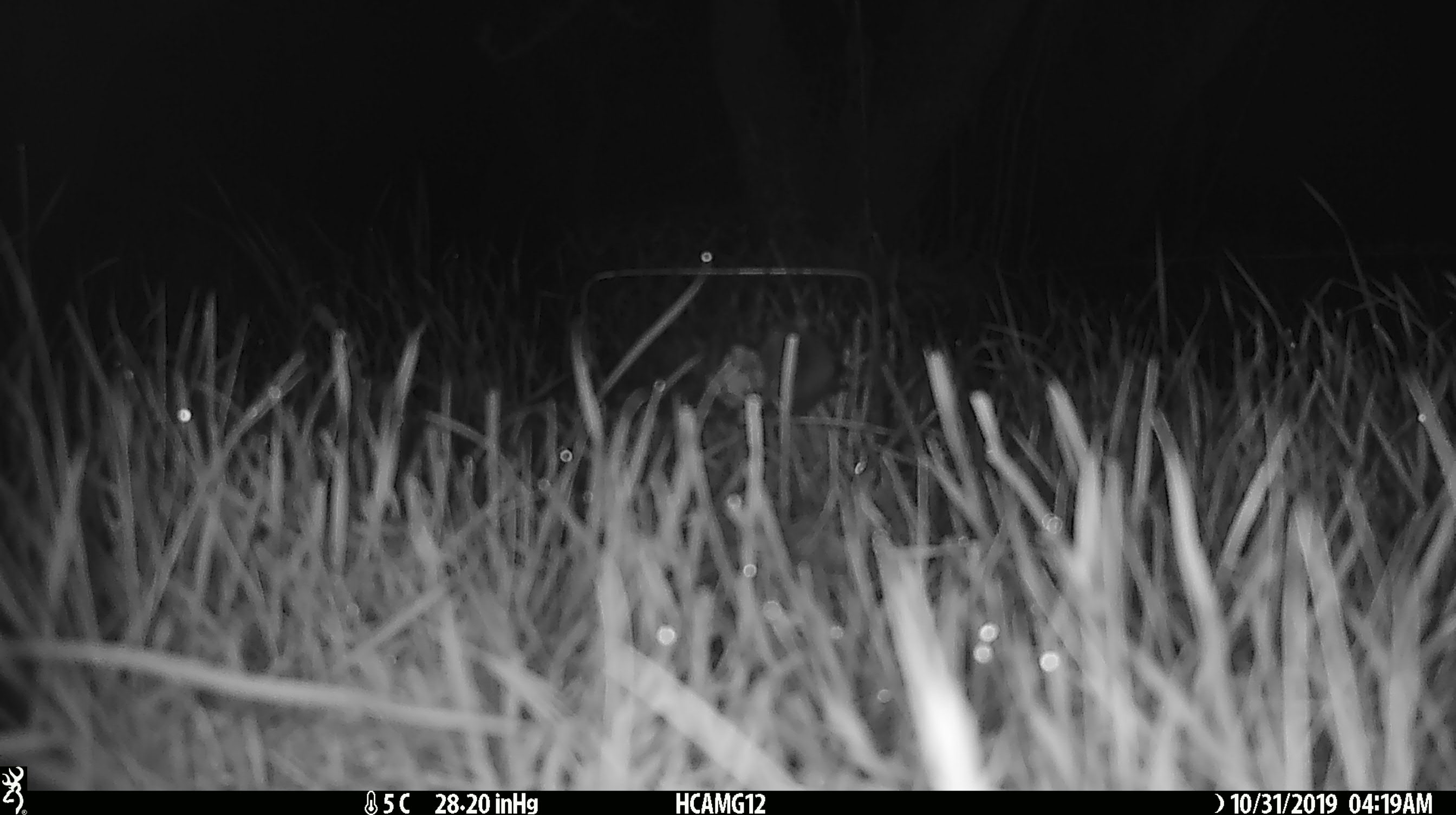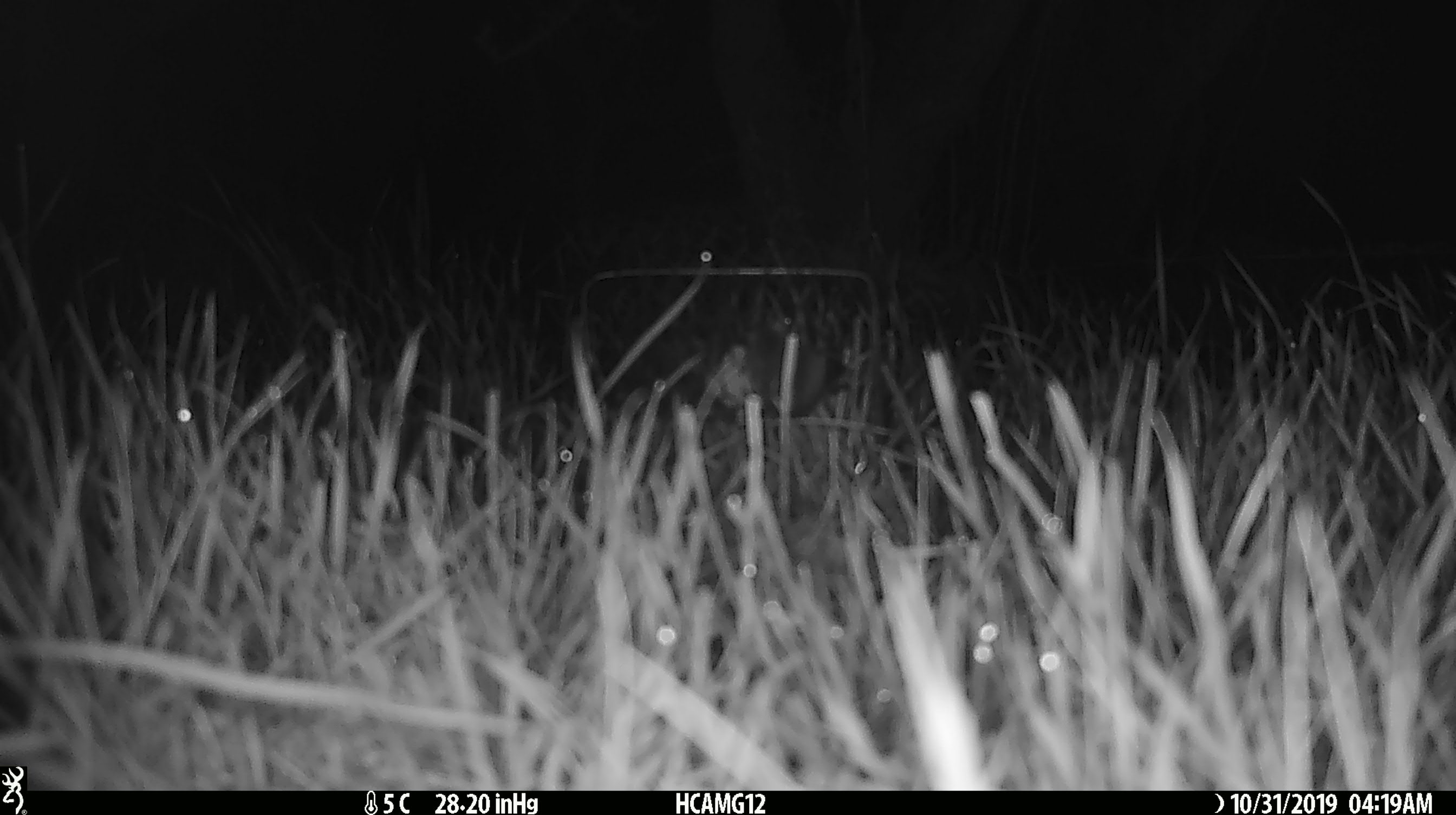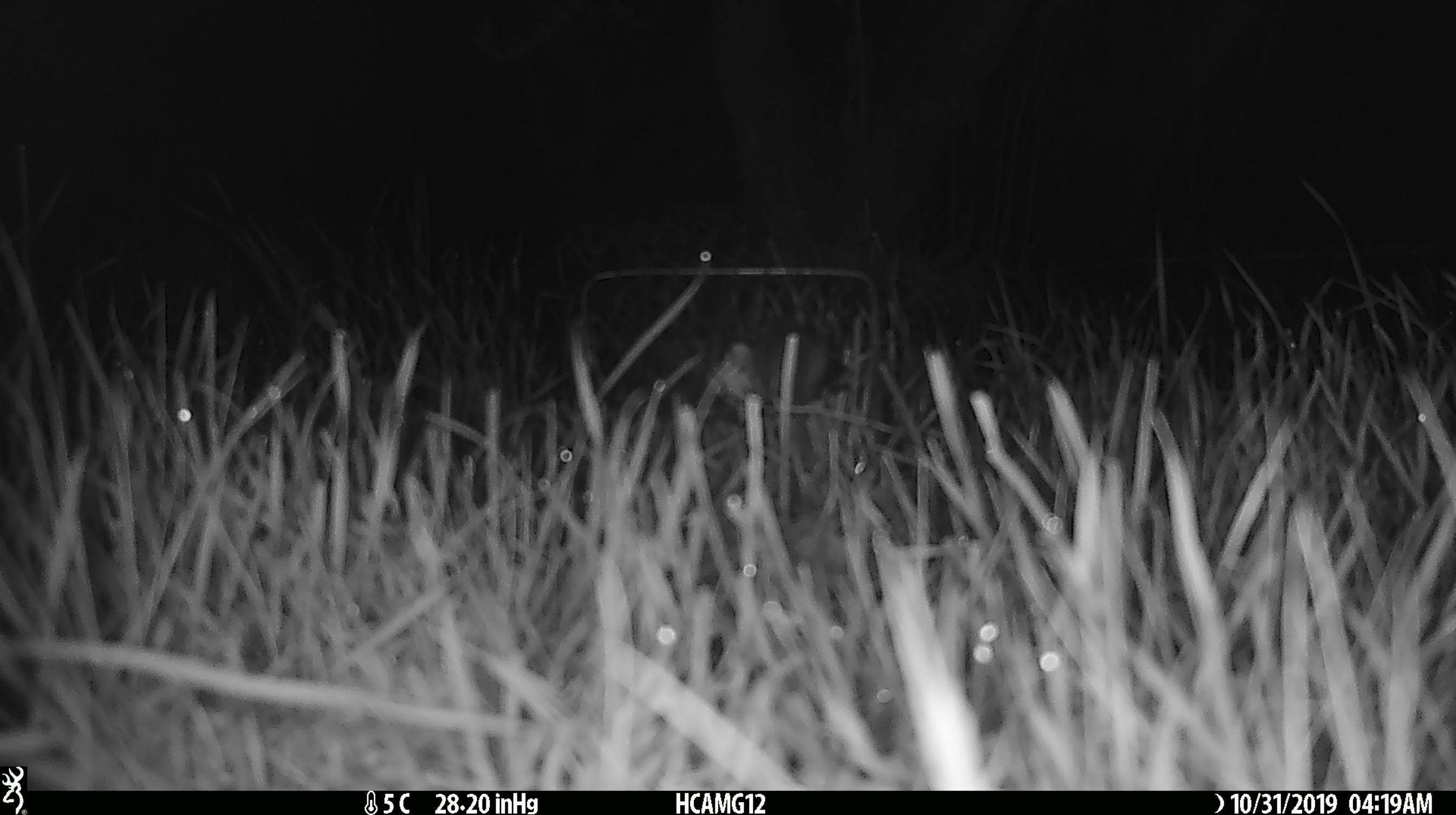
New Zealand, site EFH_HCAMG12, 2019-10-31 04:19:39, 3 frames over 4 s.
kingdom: Animalia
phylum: Chordata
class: Mammalia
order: Rodentia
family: Muridae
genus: Mus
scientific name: Mus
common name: mouse